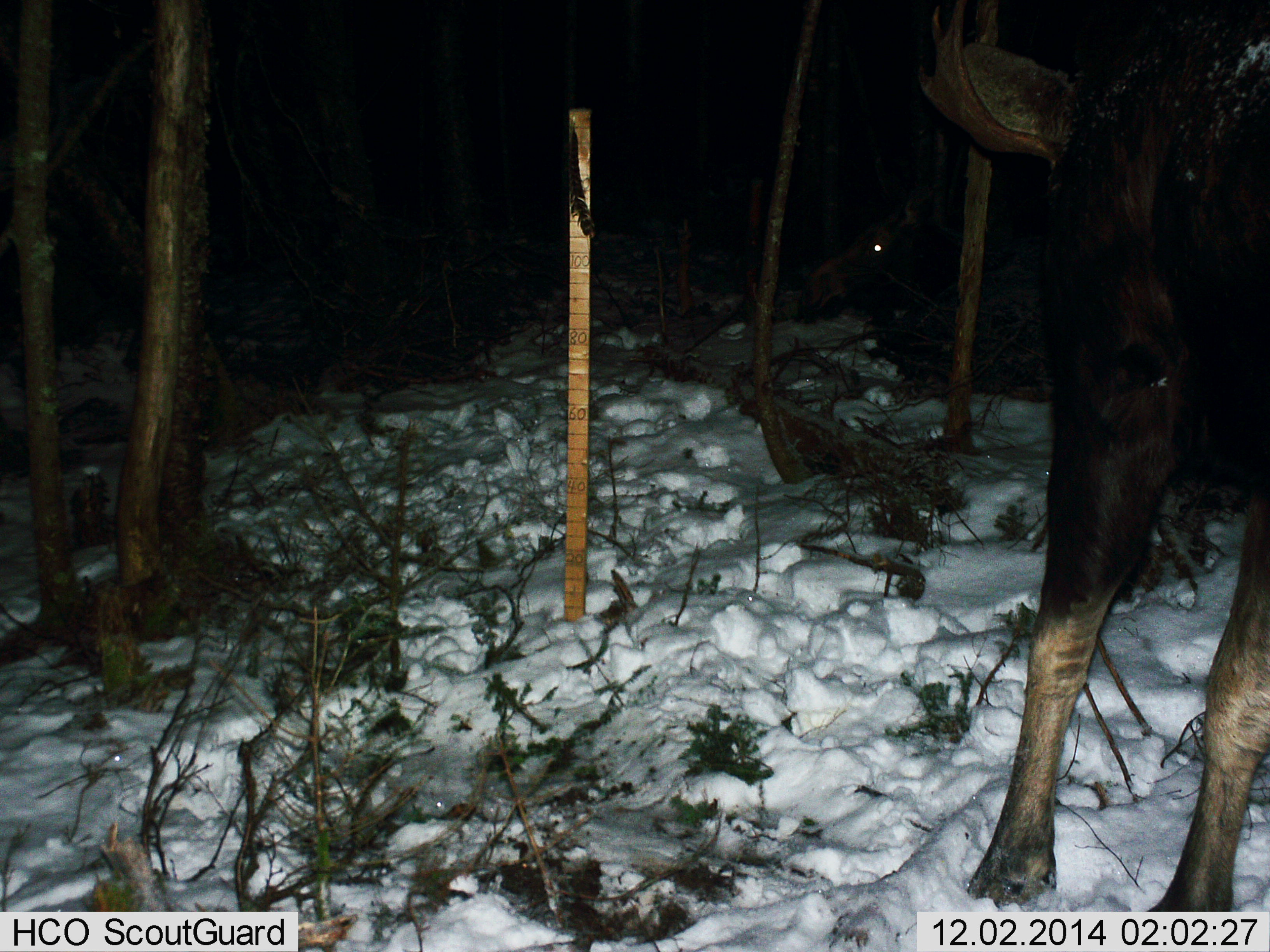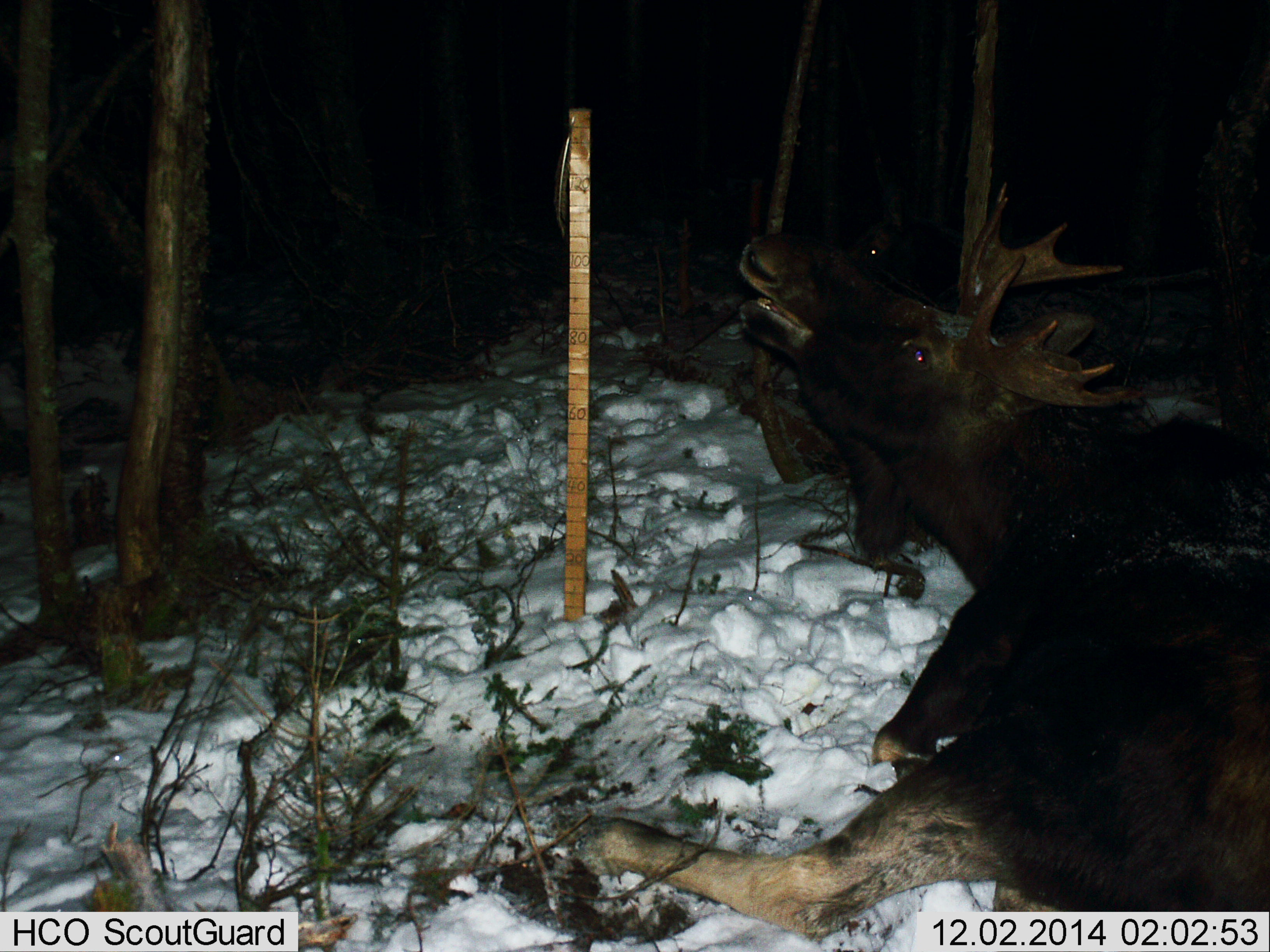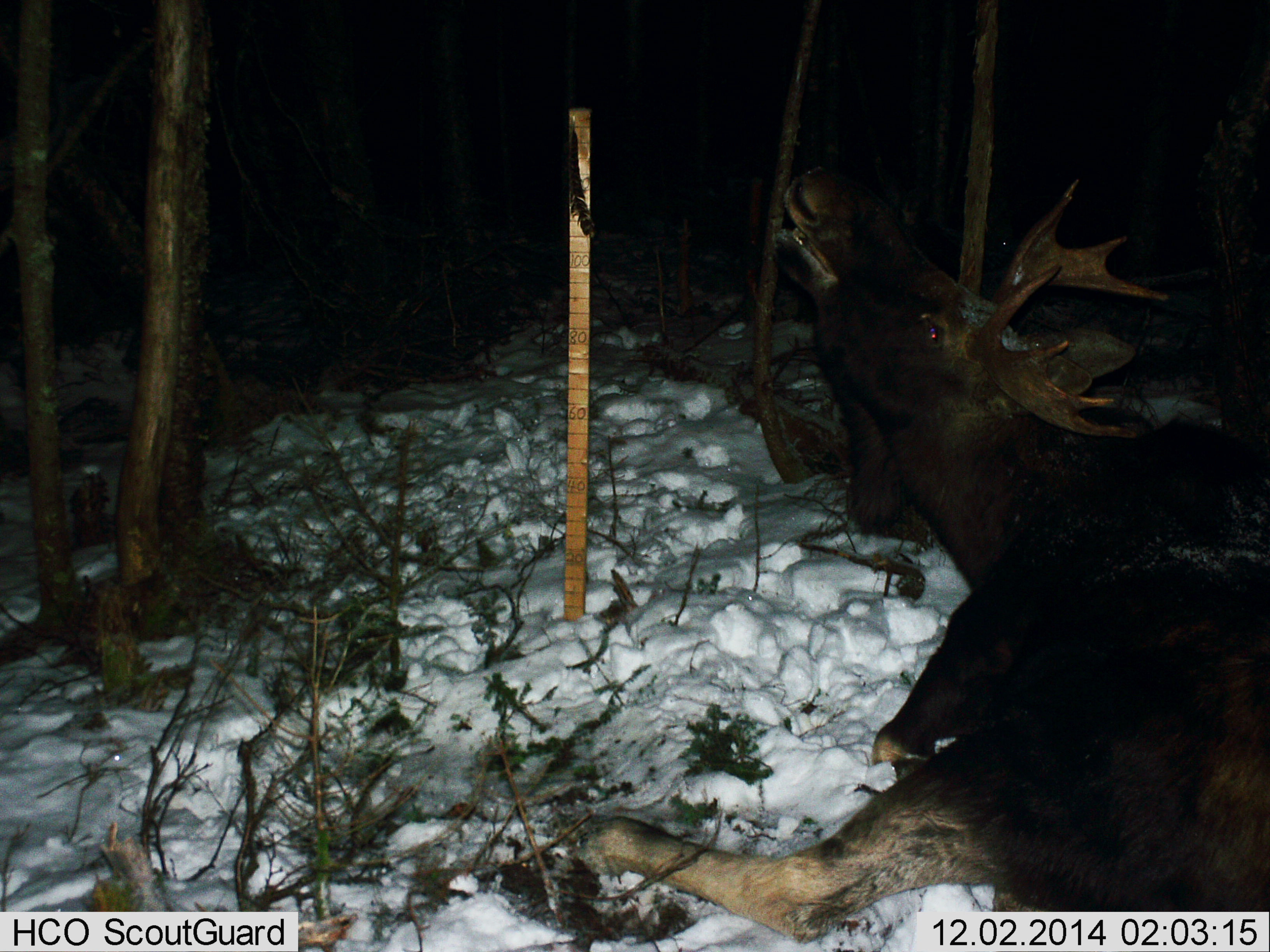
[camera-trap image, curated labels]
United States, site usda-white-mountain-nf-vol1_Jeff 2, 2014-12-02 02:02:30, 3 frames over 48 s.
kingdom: Animalia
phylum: Chordata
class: Mammalia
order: Artiodactyla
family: Cervidae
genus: Alces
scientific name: Alces alces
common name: moose